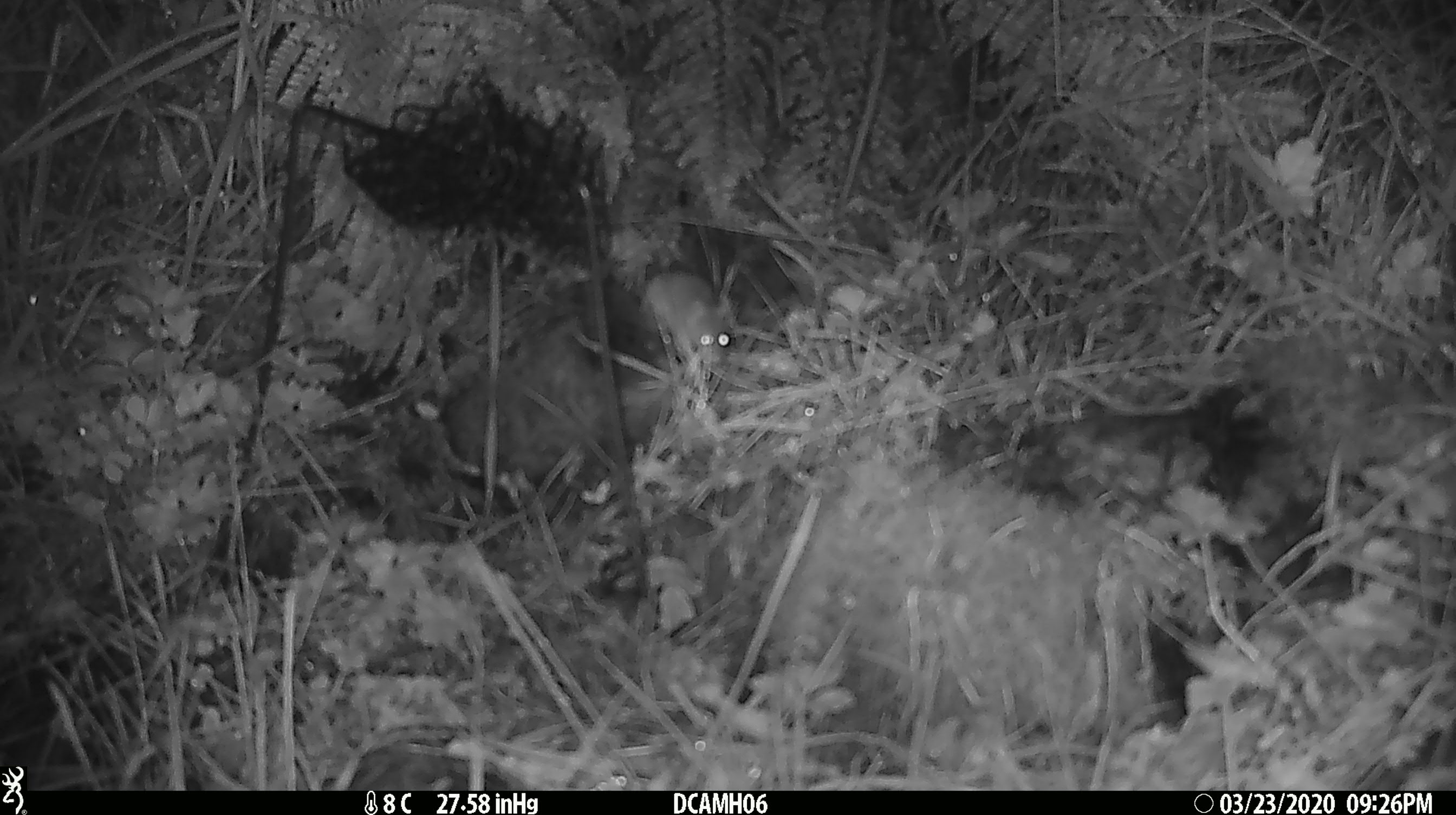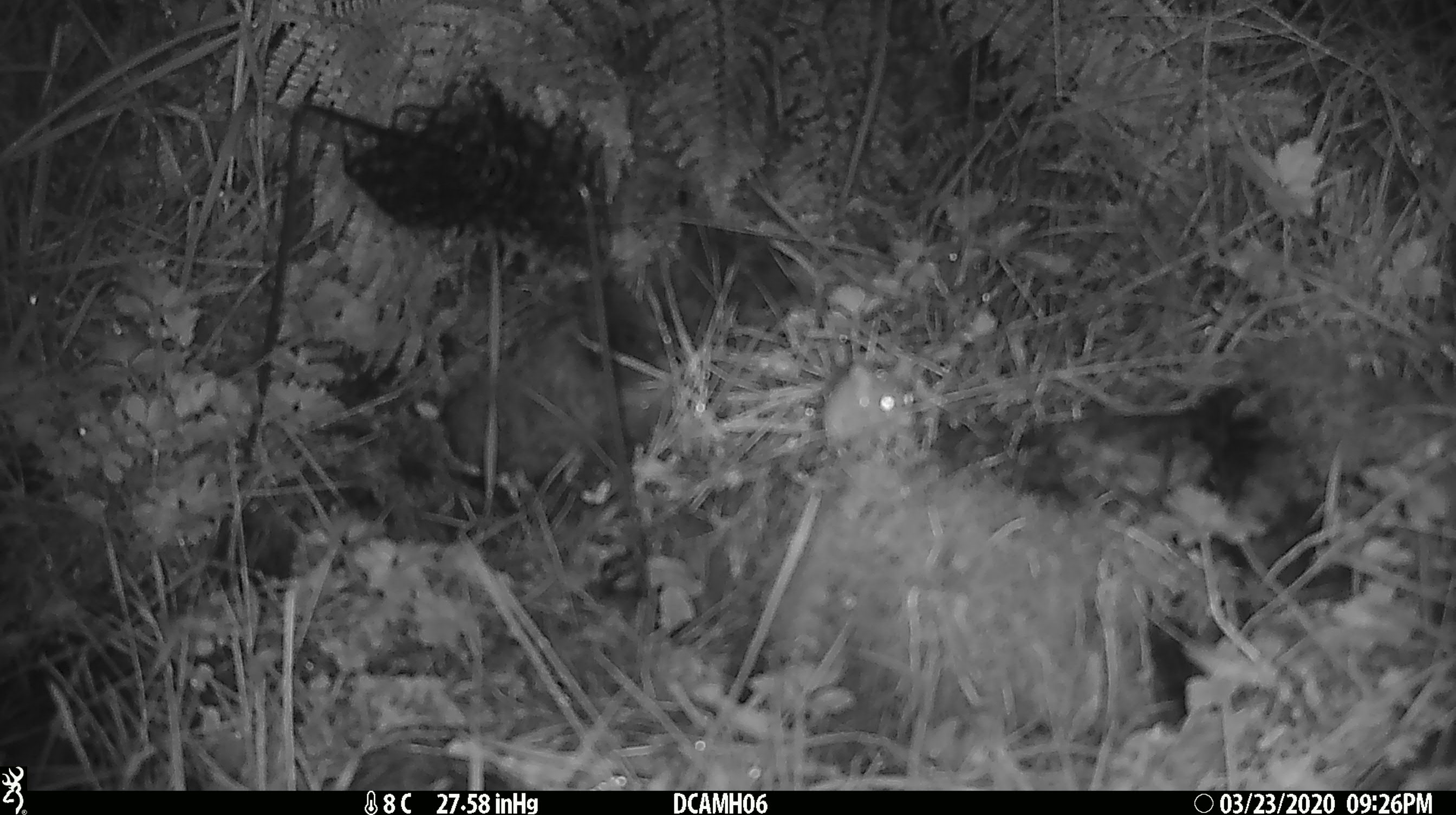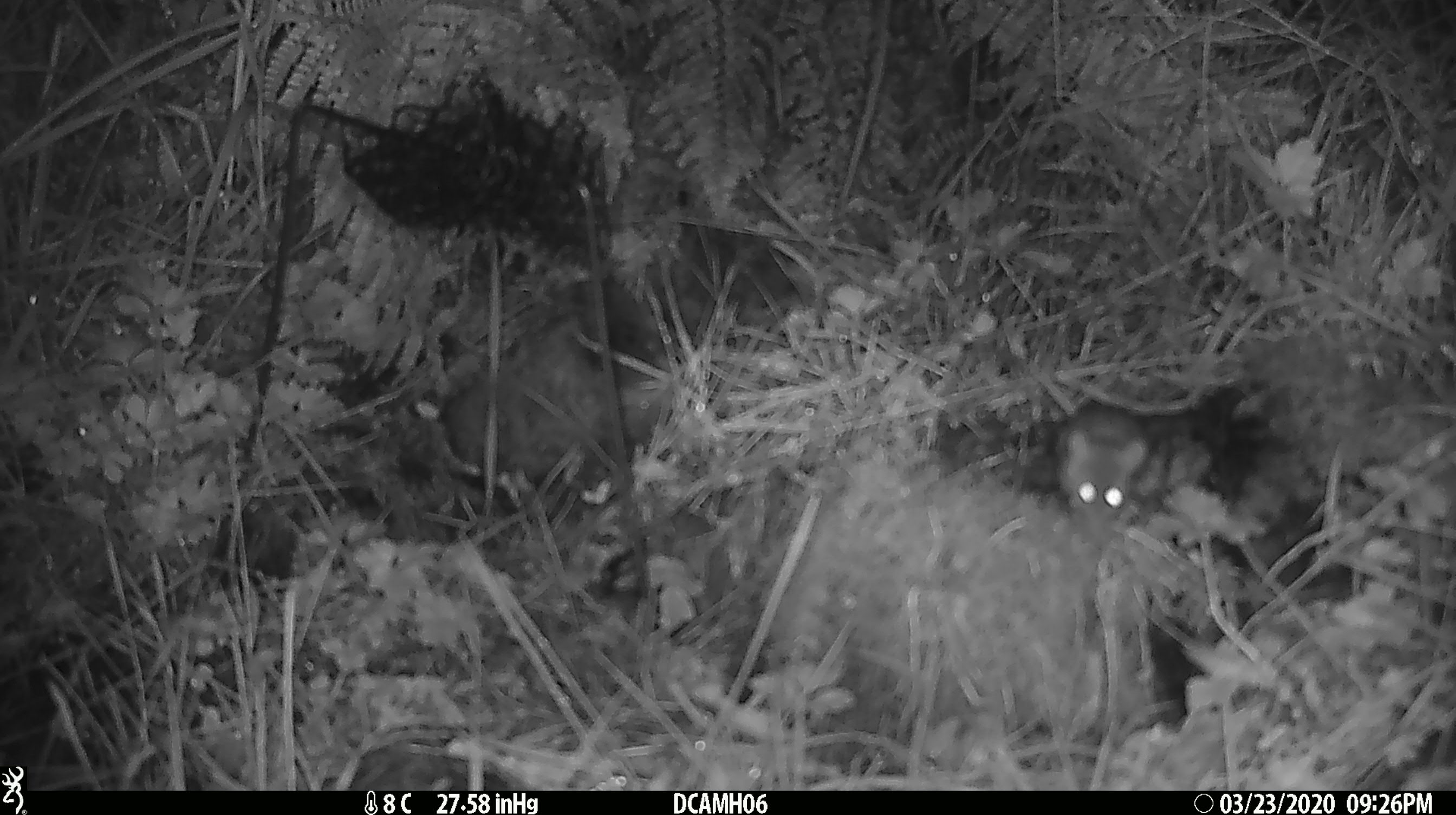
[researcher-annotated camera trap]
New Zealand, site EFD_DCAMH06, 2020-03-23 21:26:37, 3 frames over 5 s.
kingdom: Animalia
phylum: Chordata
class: Mammalia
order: Rodentia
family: Muridae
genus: Mus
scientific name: Mus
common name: mouse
Mouse (Mus).